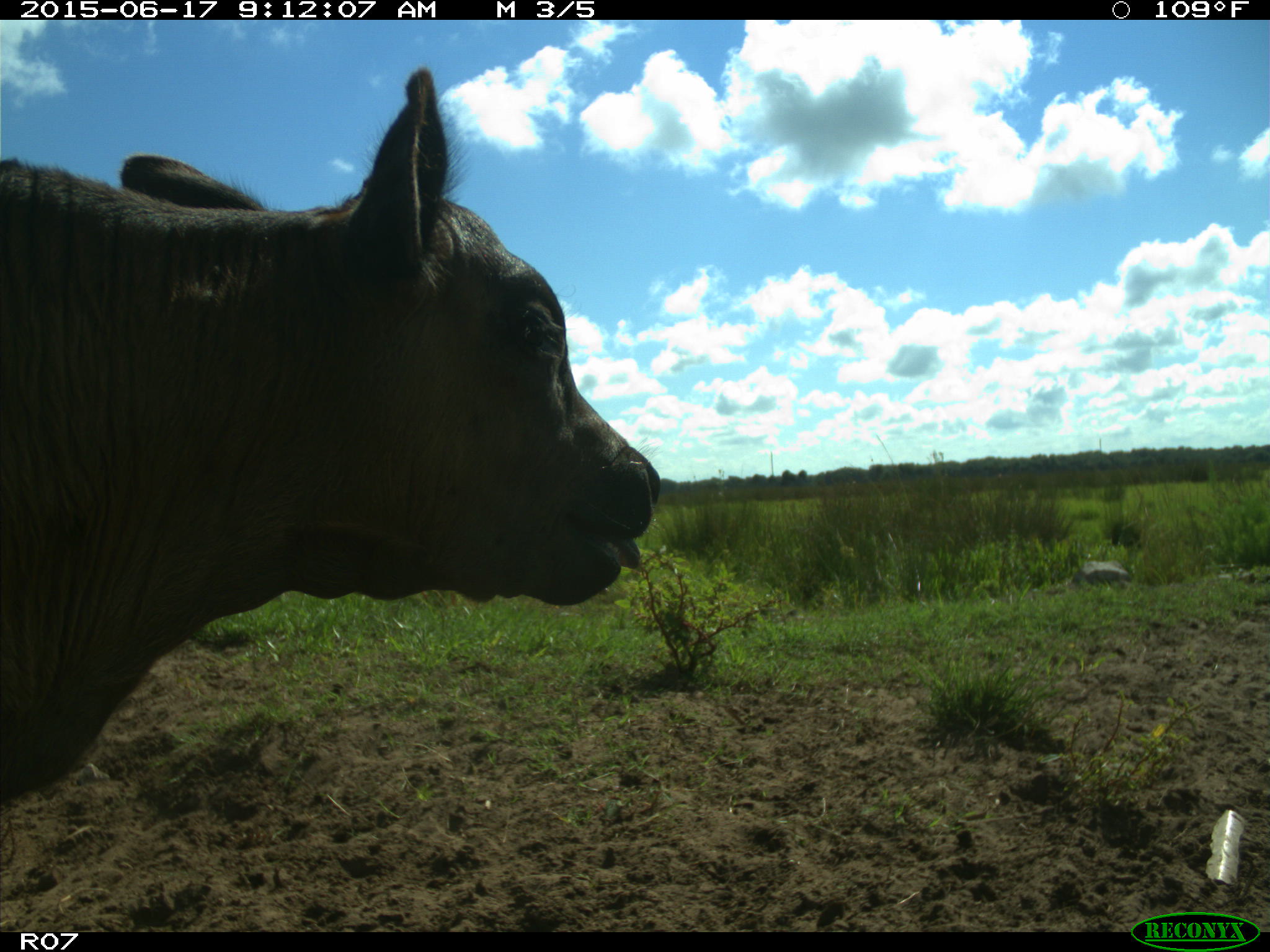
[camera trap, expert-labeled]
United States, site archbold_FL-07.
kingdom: Animalia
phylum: Chordata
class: Mammalia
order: Artiodactyla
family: Bovidae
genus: Bos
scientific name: Bos taurus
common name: domestic cow